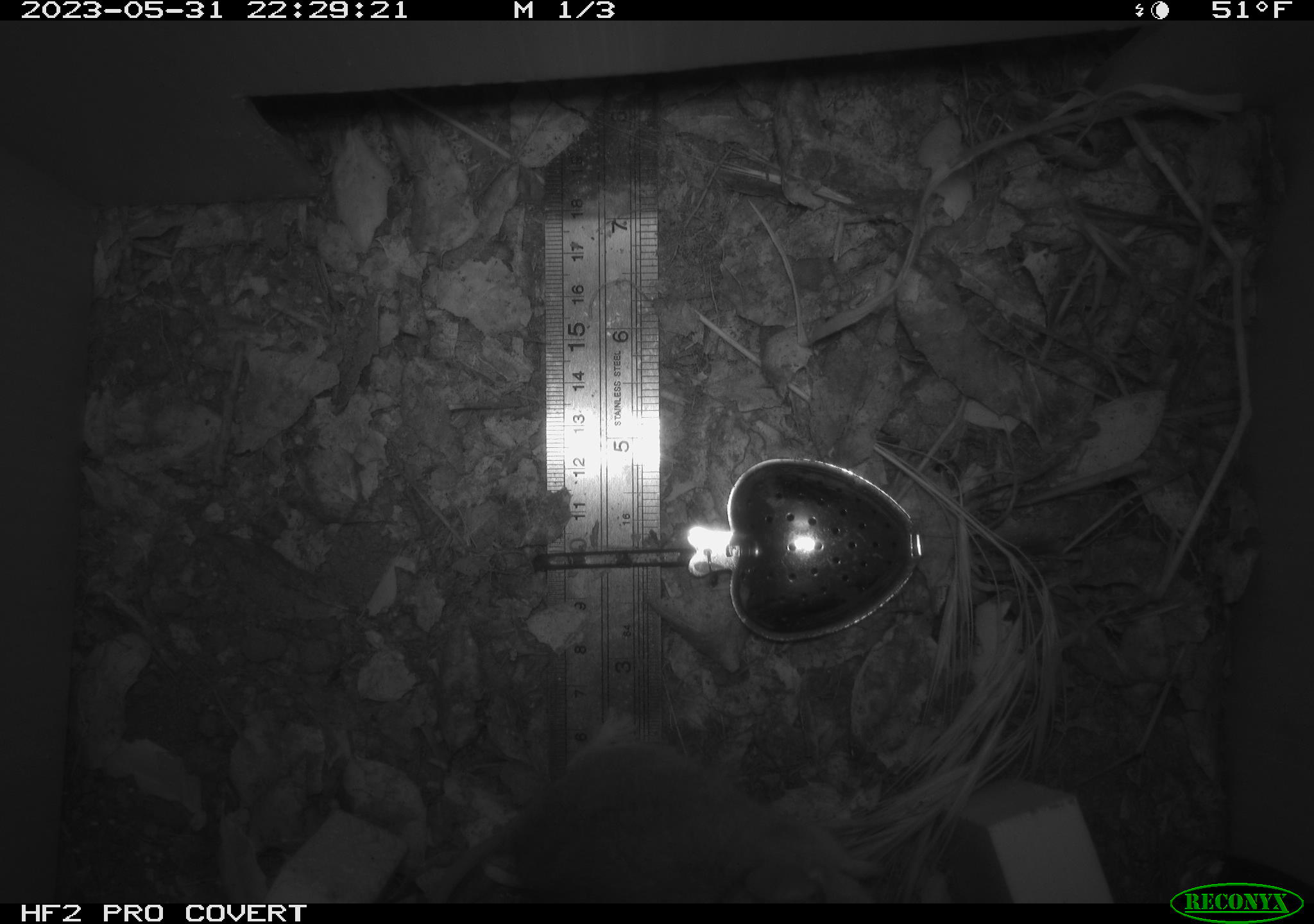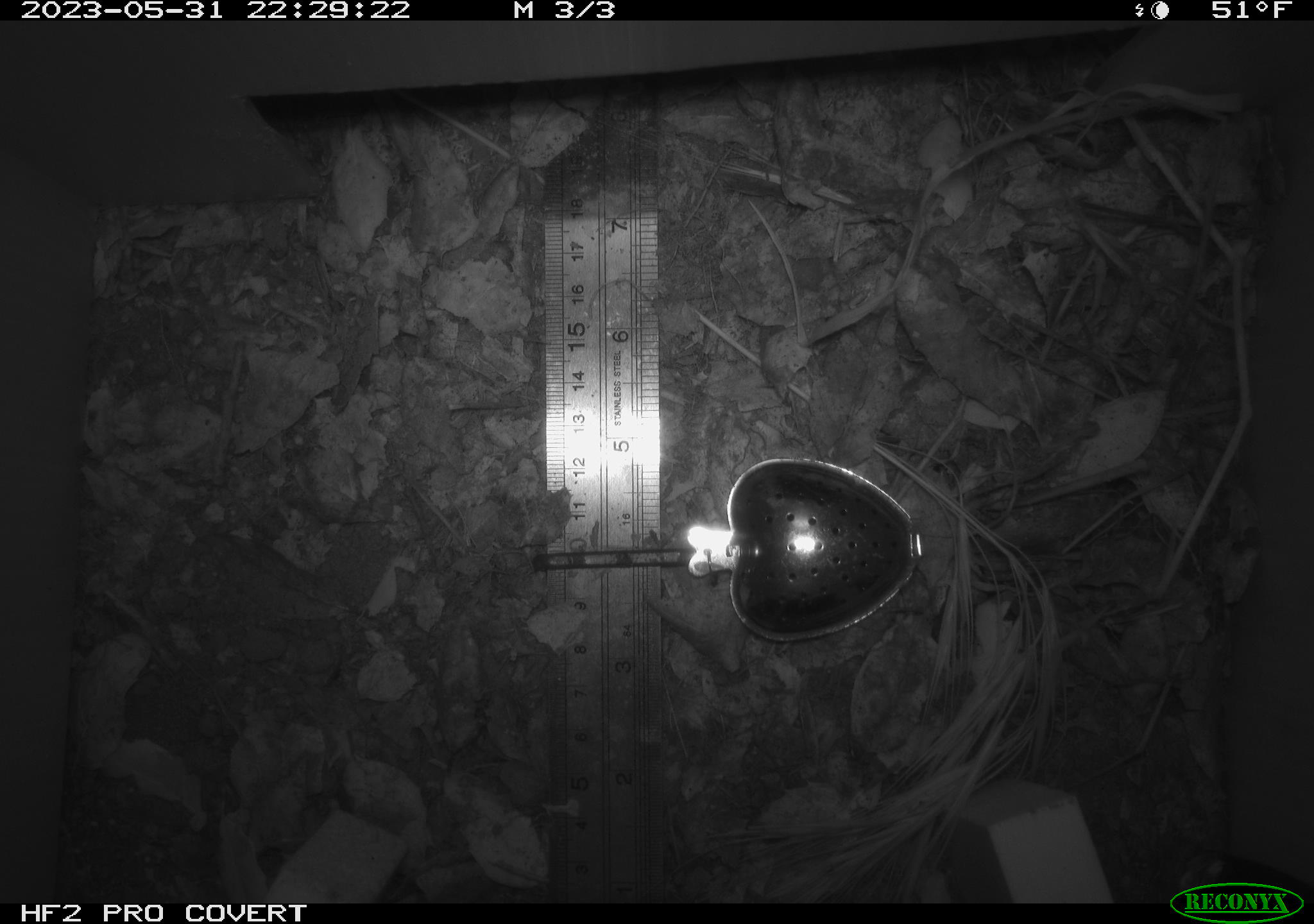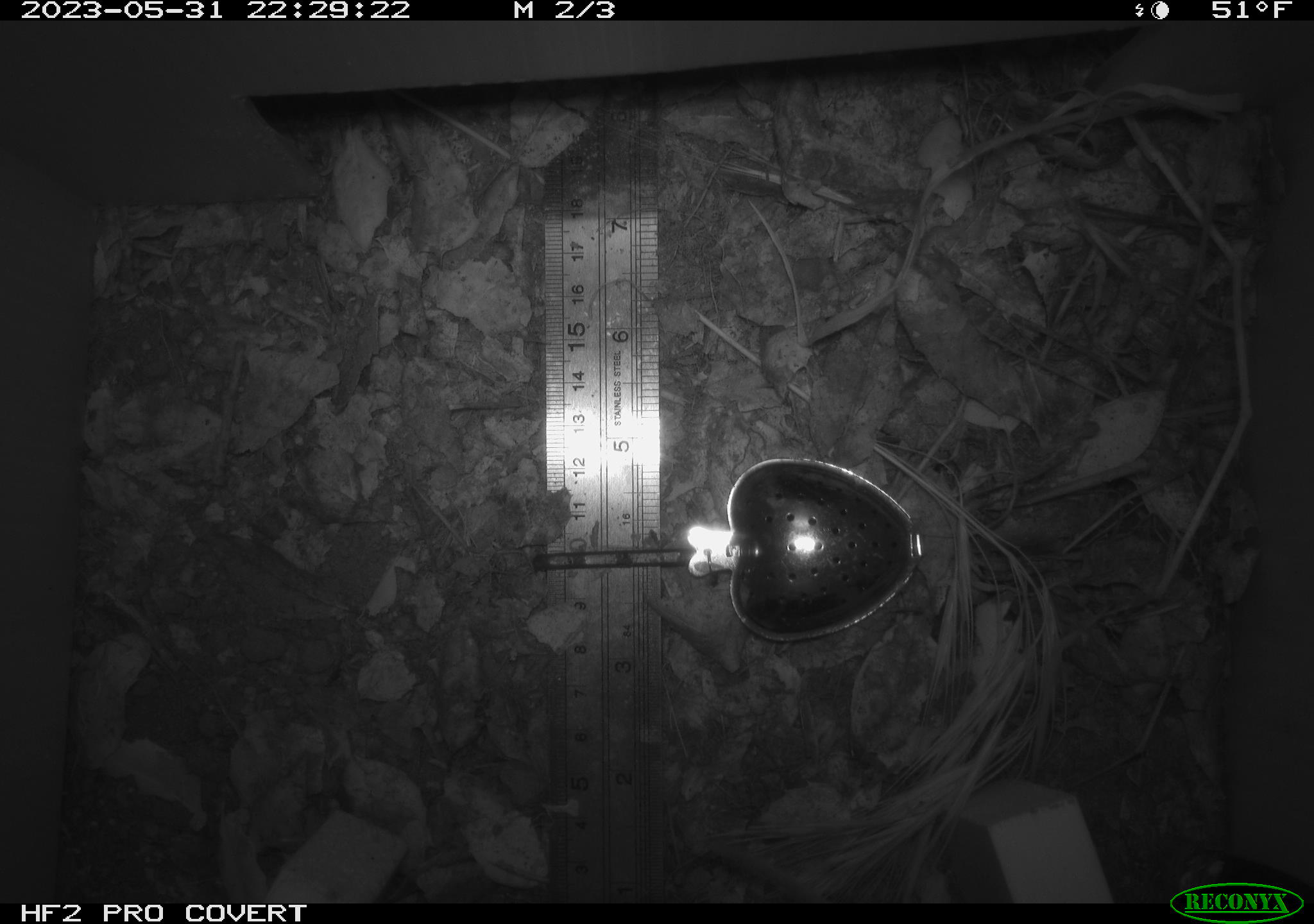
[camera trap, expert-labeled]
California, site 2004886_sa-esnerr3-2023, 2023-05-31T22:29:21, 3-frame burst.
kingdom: Animalia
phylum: Chordata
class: Mammalia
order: Rodentia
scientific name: Rodentia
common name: mouse species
Mouse species (Rodentia).